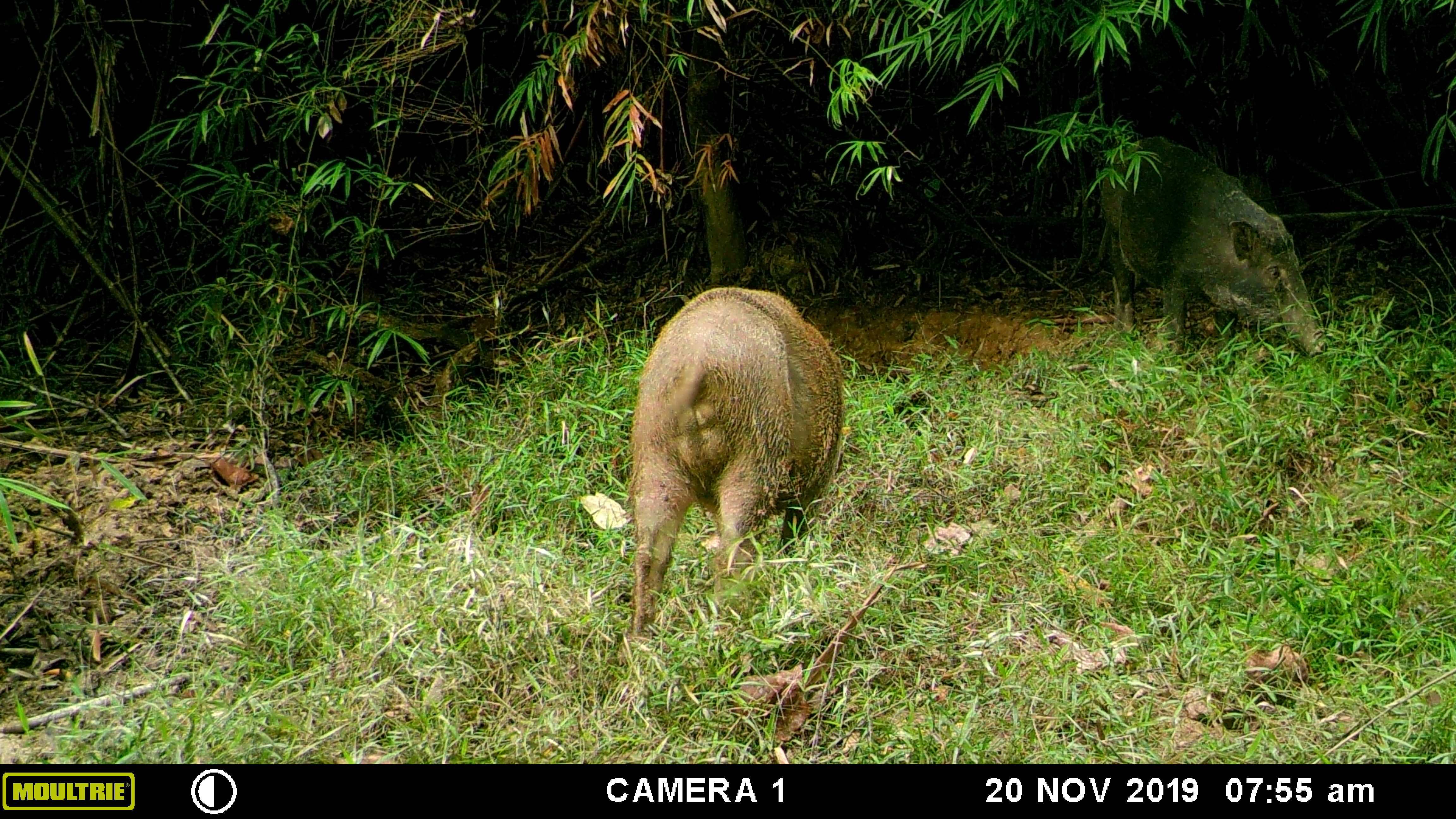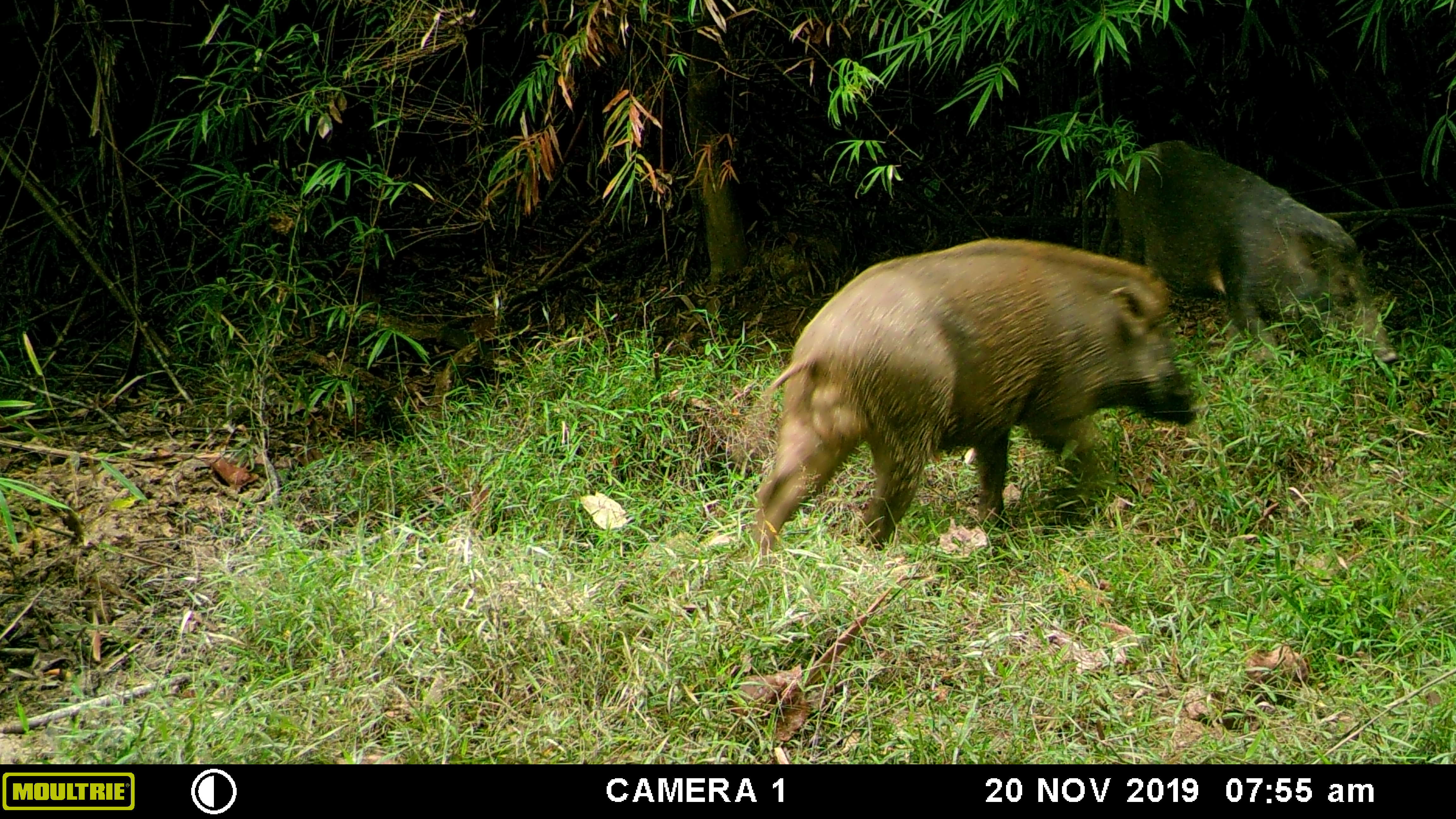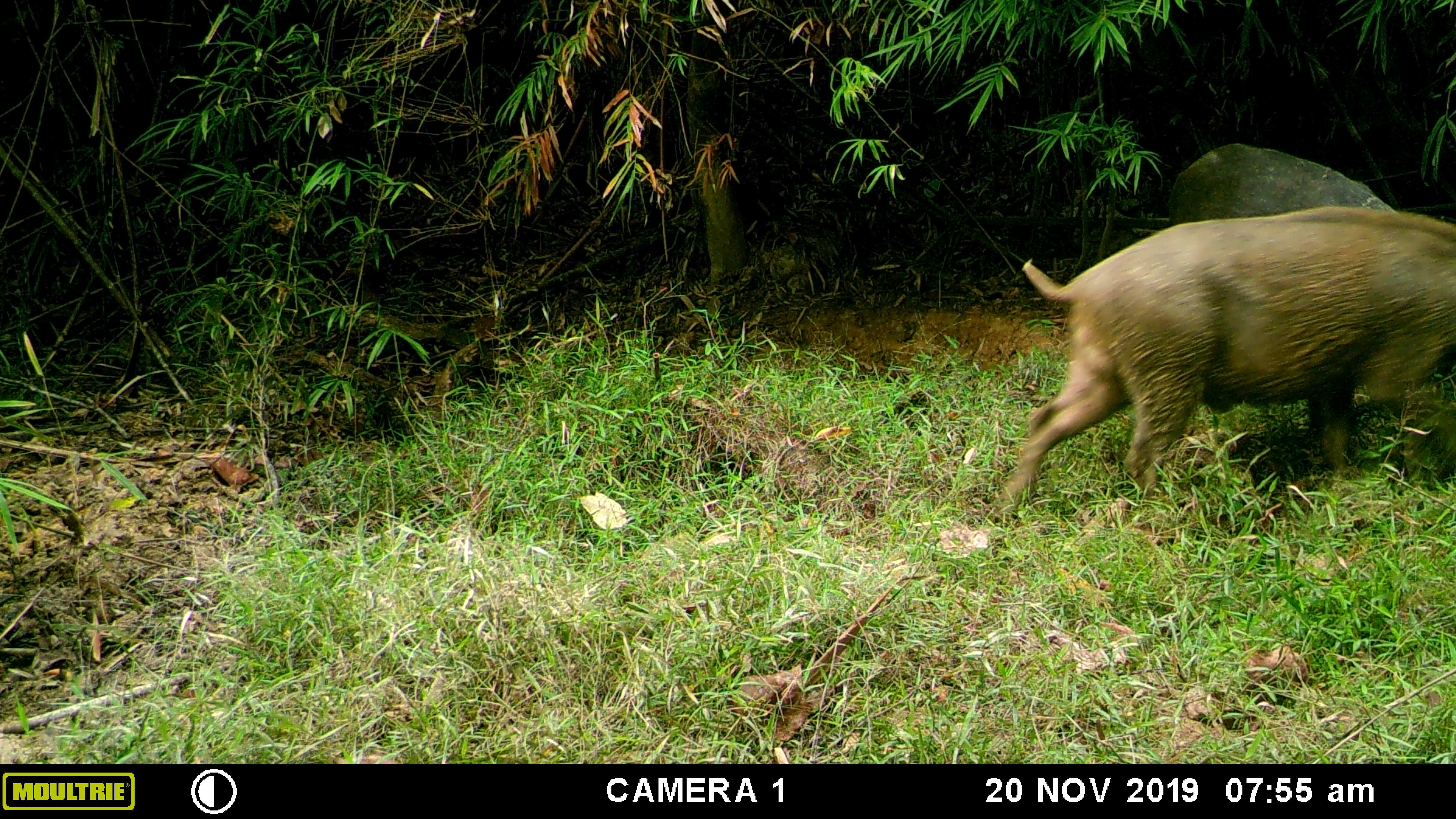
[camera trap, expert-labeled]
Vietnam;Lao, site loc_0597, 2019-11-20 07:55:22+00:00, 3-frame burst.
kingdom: Animalia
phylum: Chordata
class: Mammalia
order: Artiodactyla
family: Suidae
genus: Sus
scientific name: Sus scrofa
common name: eurasian wild pig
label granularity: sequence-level